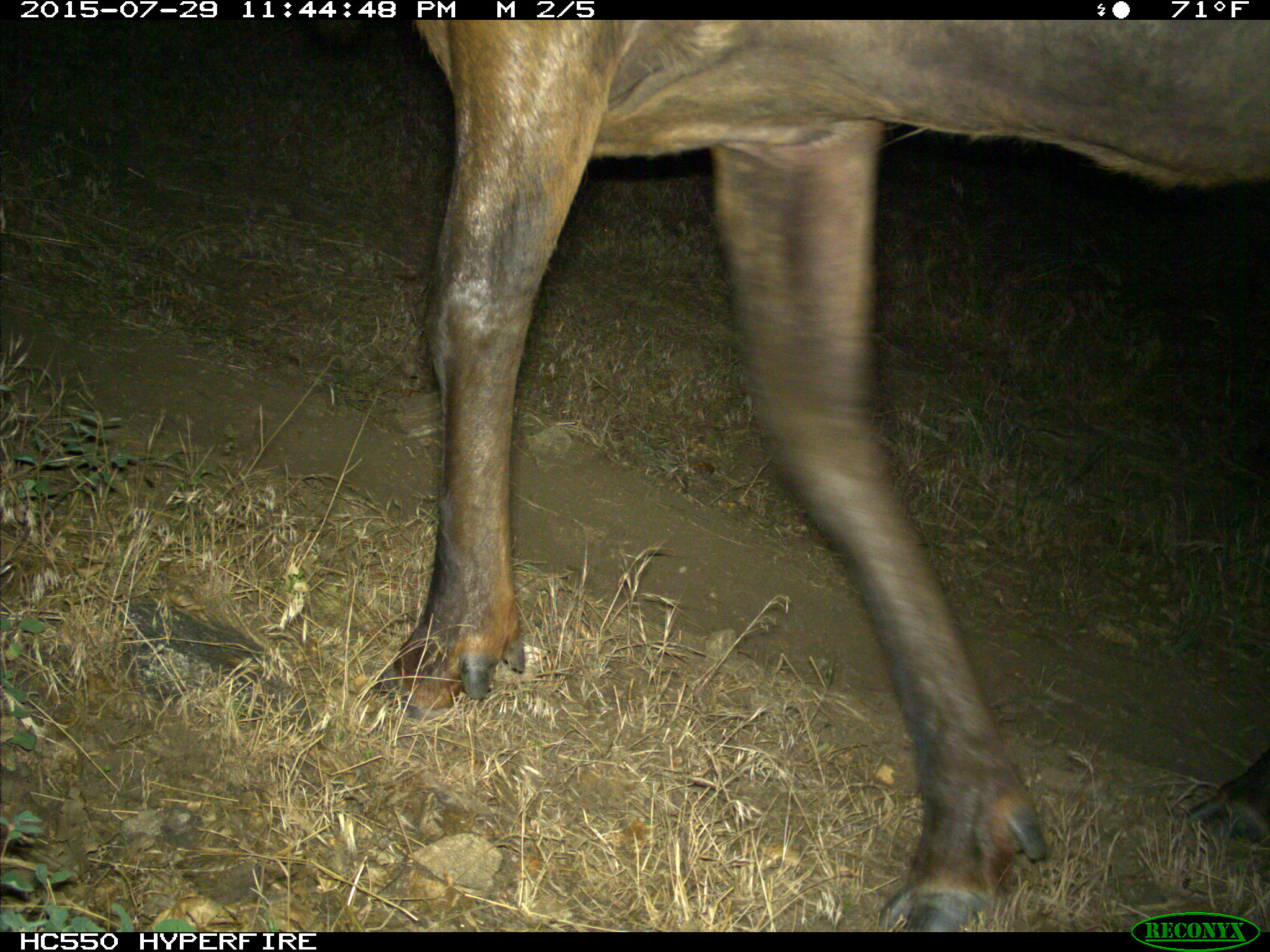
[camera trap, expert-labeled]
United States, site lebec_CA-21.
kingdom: Animalia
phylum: Chordata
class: Mammalia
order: Artiodactyla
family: Cervidae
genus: Cervus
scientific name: Cervus canadensis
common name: elk